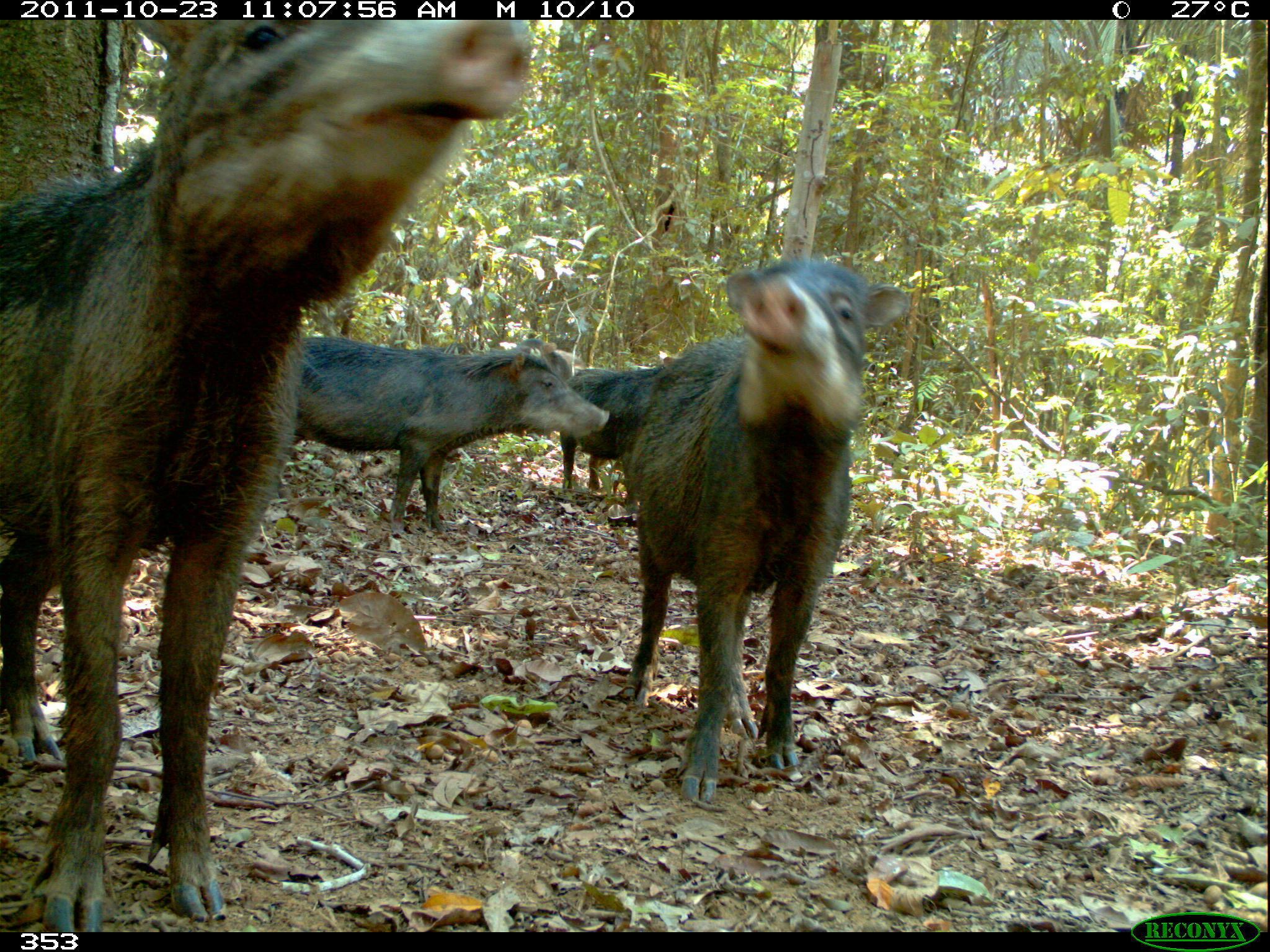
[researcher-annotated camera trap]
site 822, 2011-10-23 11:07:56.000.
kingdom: Animalia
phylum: Chordata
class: Mammalia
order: Artiodactyla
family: Tayassuidae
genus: Tayassu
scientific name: Tayassu pecari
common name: white-lipped peccary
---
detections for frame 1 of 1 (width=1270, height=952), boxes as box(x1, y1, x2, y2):
tayassu pecari: box(0, 19, 533, 932); box(623, 260, 908, 801); box(292, 336, 608, 530); box(559, 335, 694, 492); box(912, 415, 918, 424)